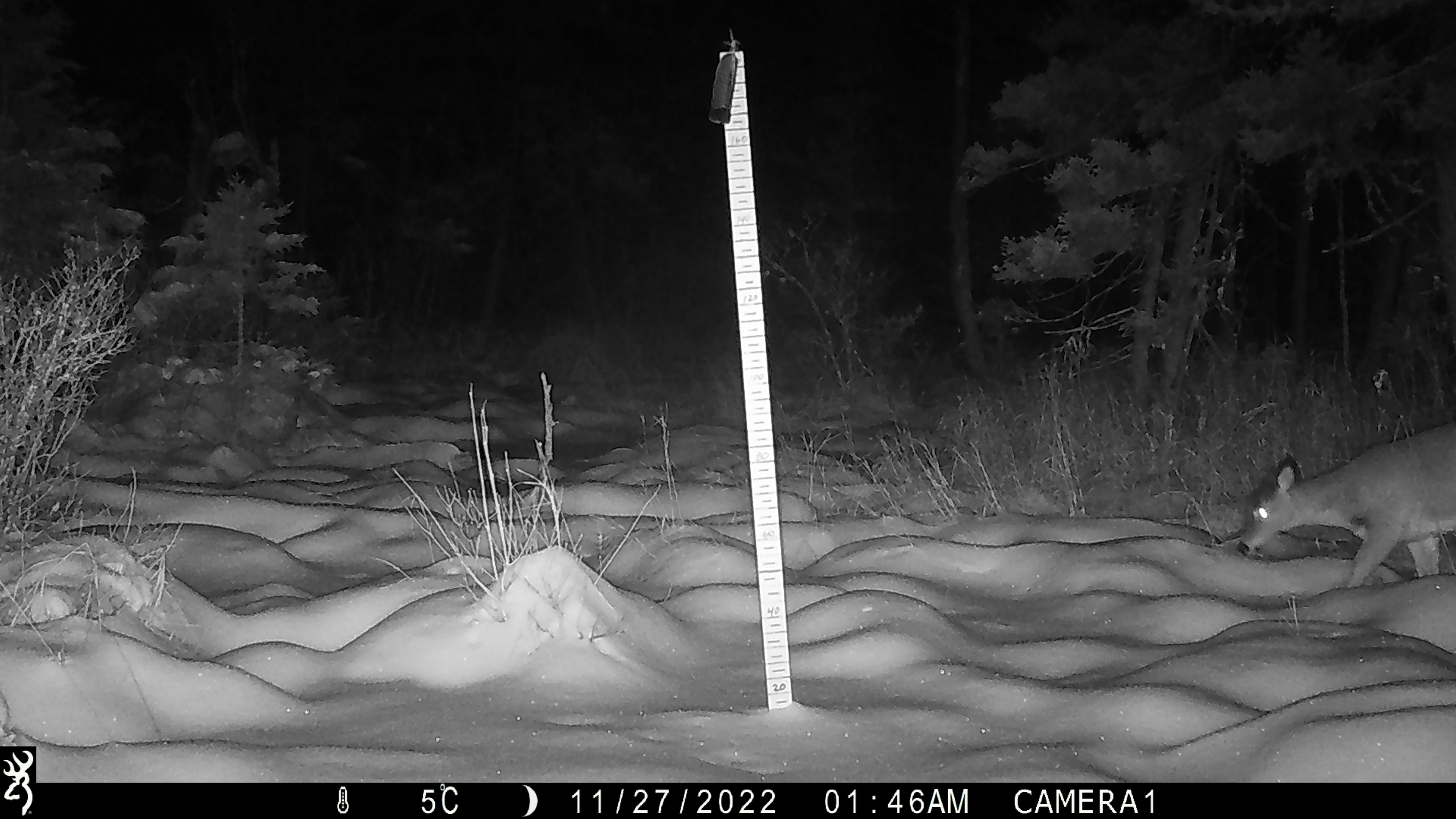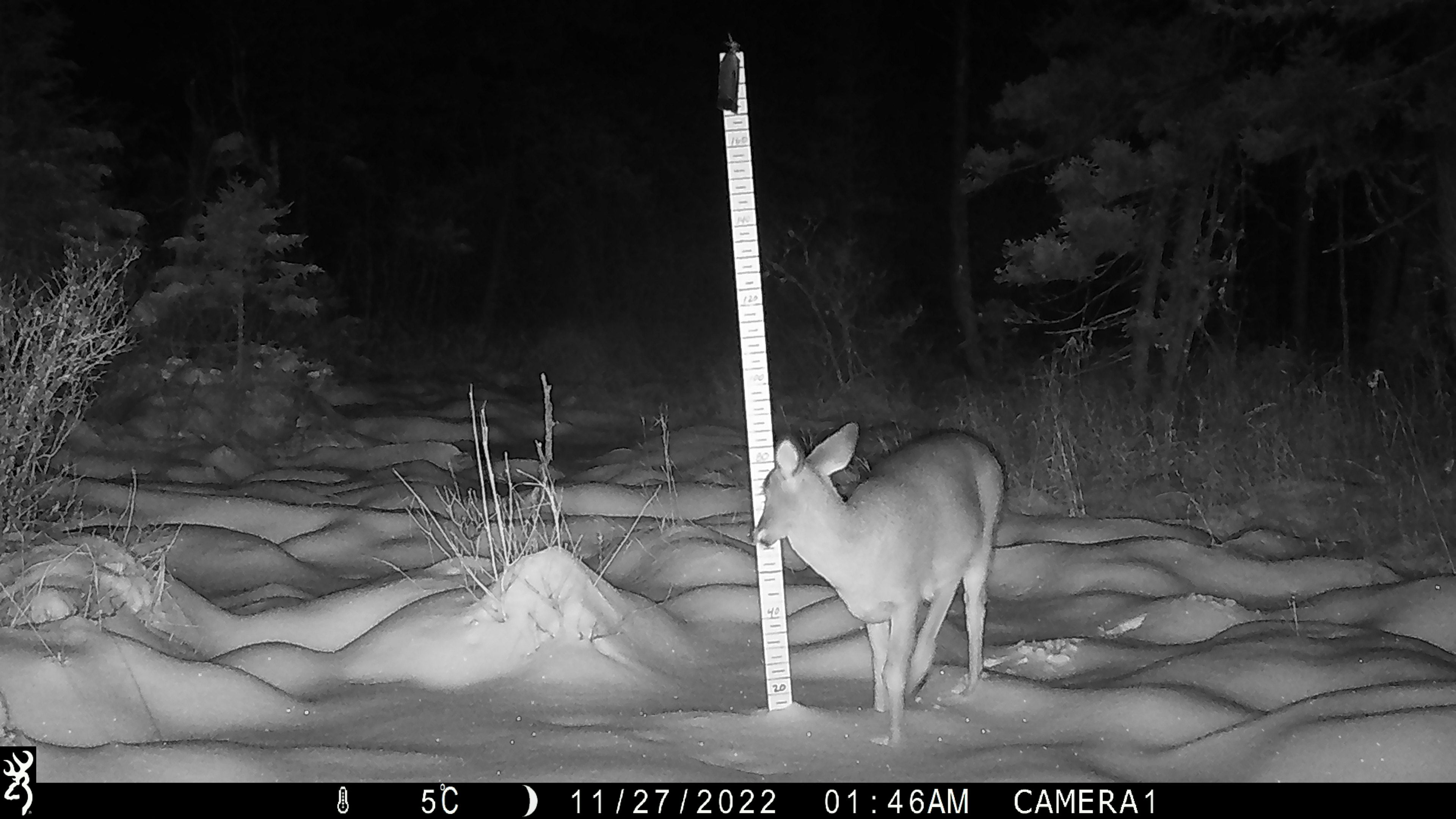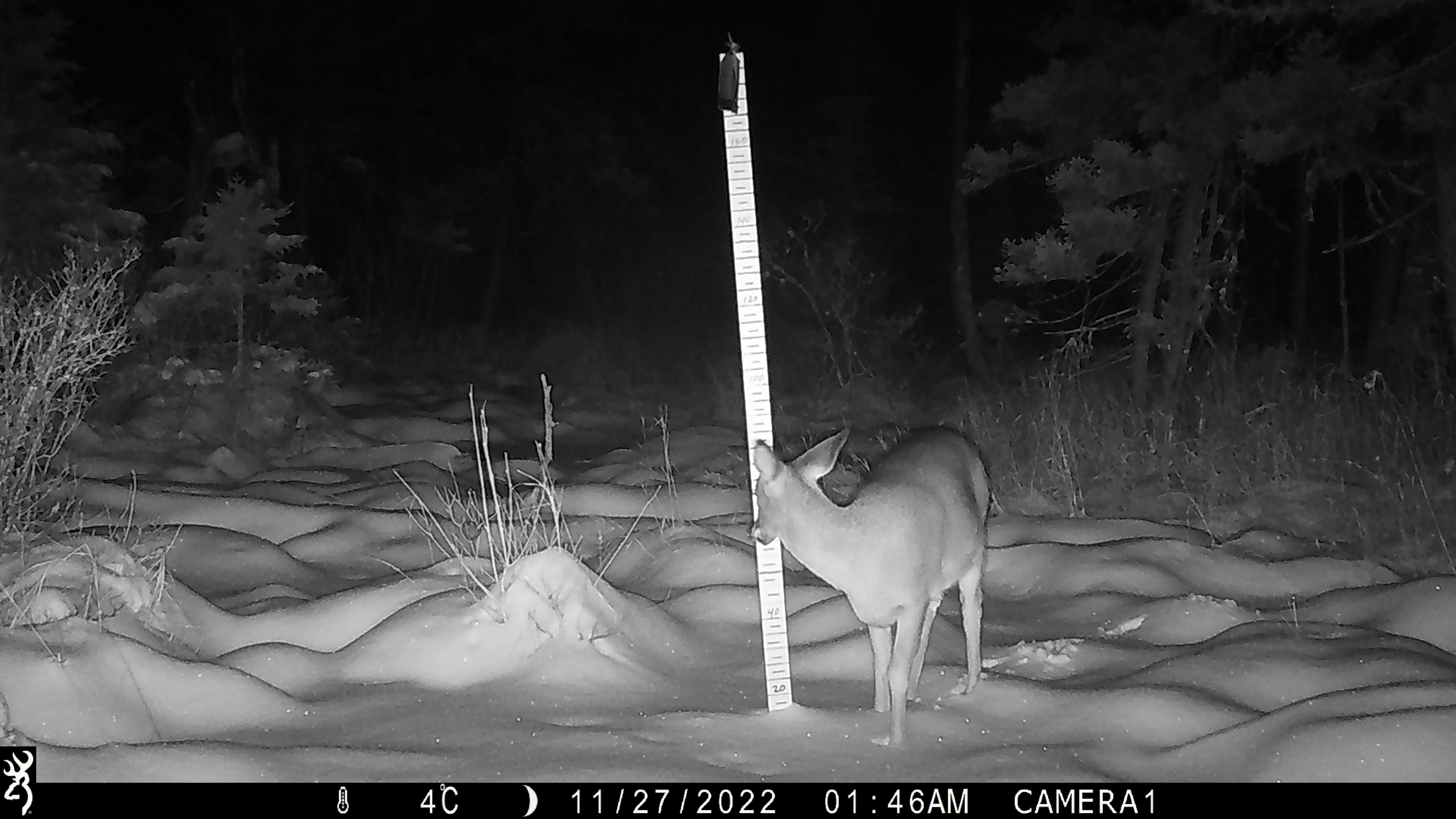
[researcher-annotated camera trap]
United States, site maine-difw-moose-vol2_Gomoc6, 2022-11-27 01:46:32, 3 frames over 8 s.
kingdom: Animalia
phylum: Chordata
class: Mammalia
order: Artiodactyla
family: Cervidae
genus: Odocoileus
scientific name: Odocoileus virginianus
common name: white-tailed deer